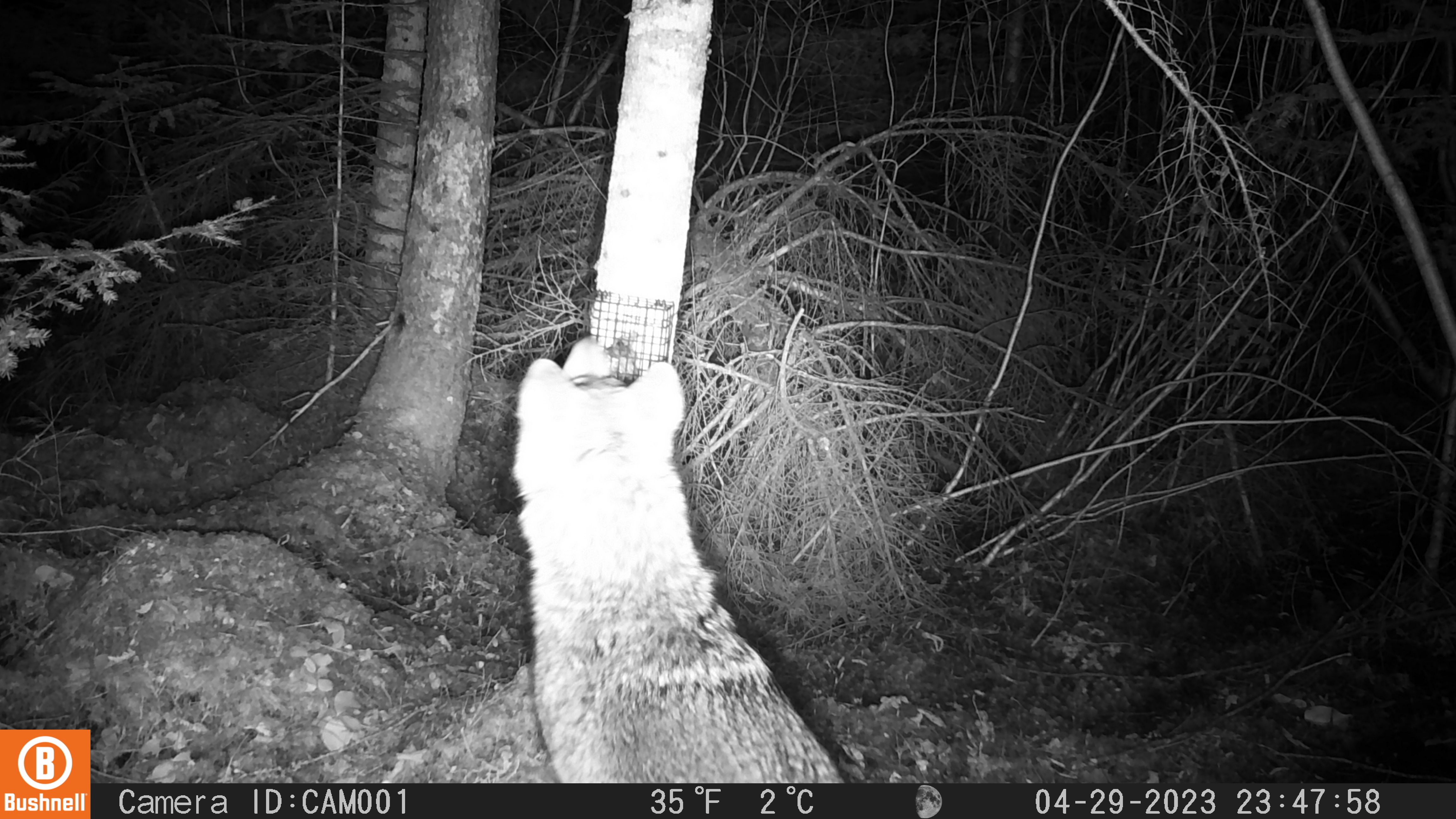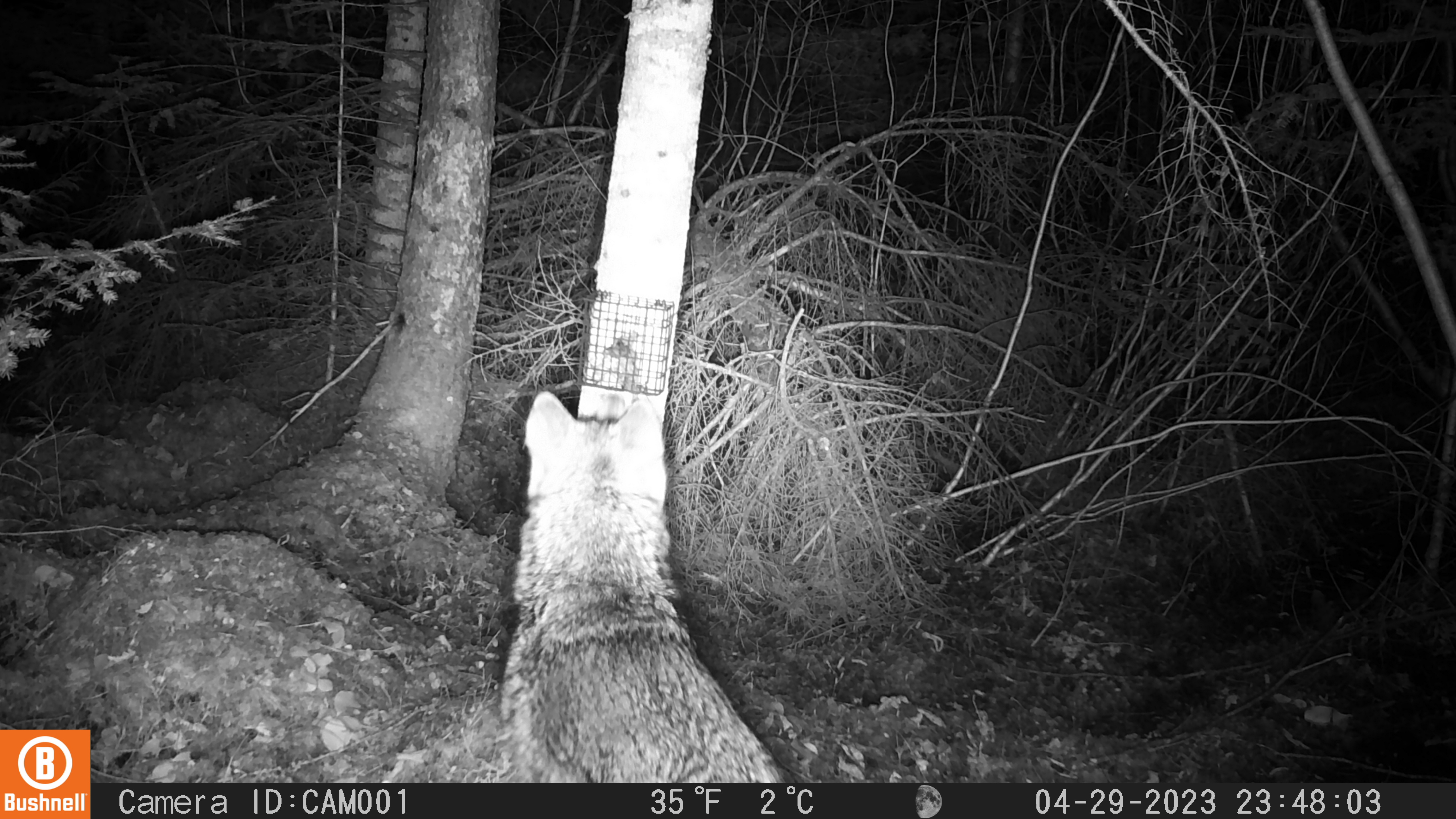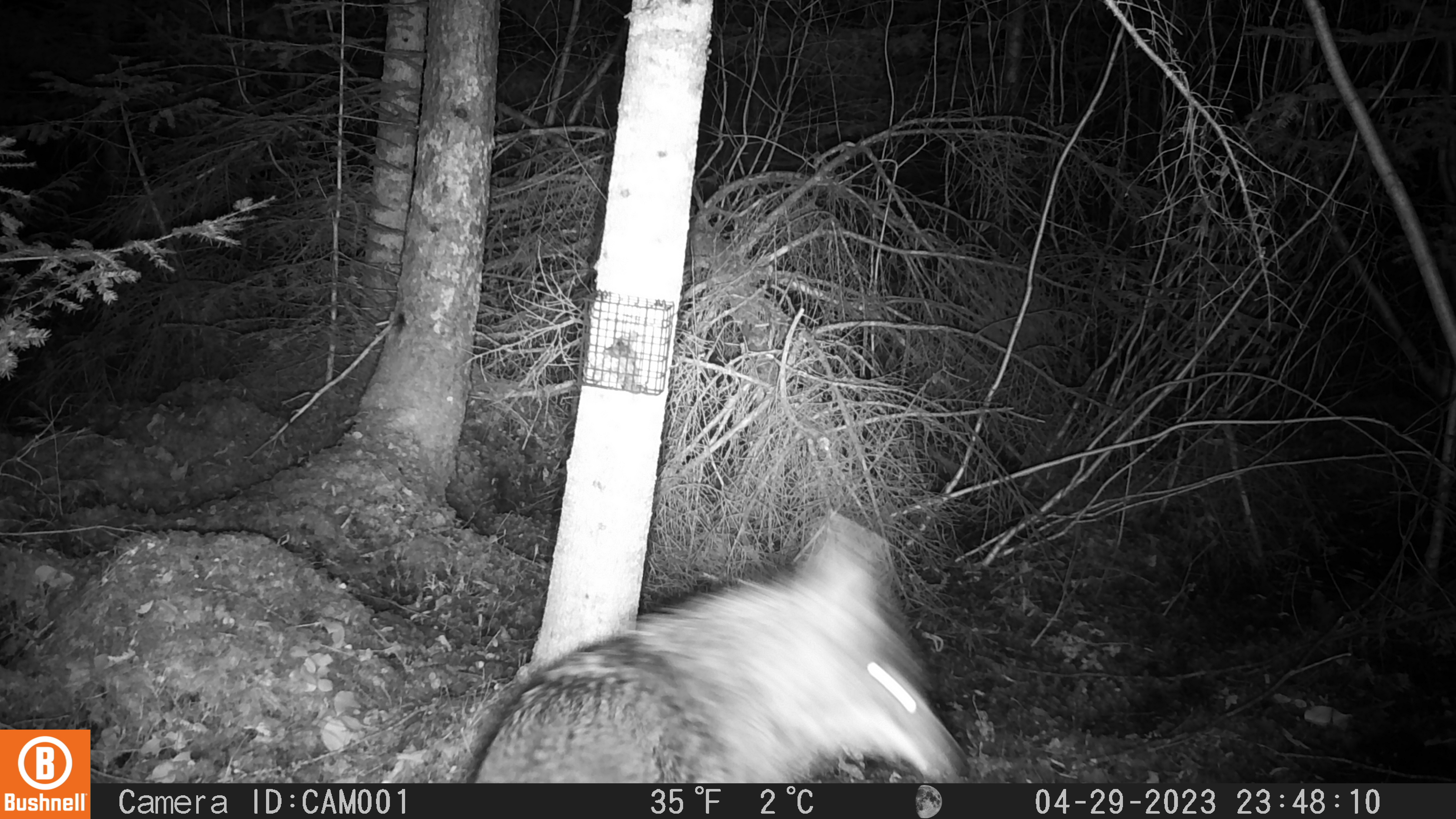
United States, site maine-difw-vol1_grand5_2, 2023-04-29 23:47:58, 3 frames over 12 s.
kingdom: Animalia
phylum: Chordata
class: Mammalia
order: Carnivora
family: Canidae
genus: Canis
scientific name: Canis latrans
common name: coyote